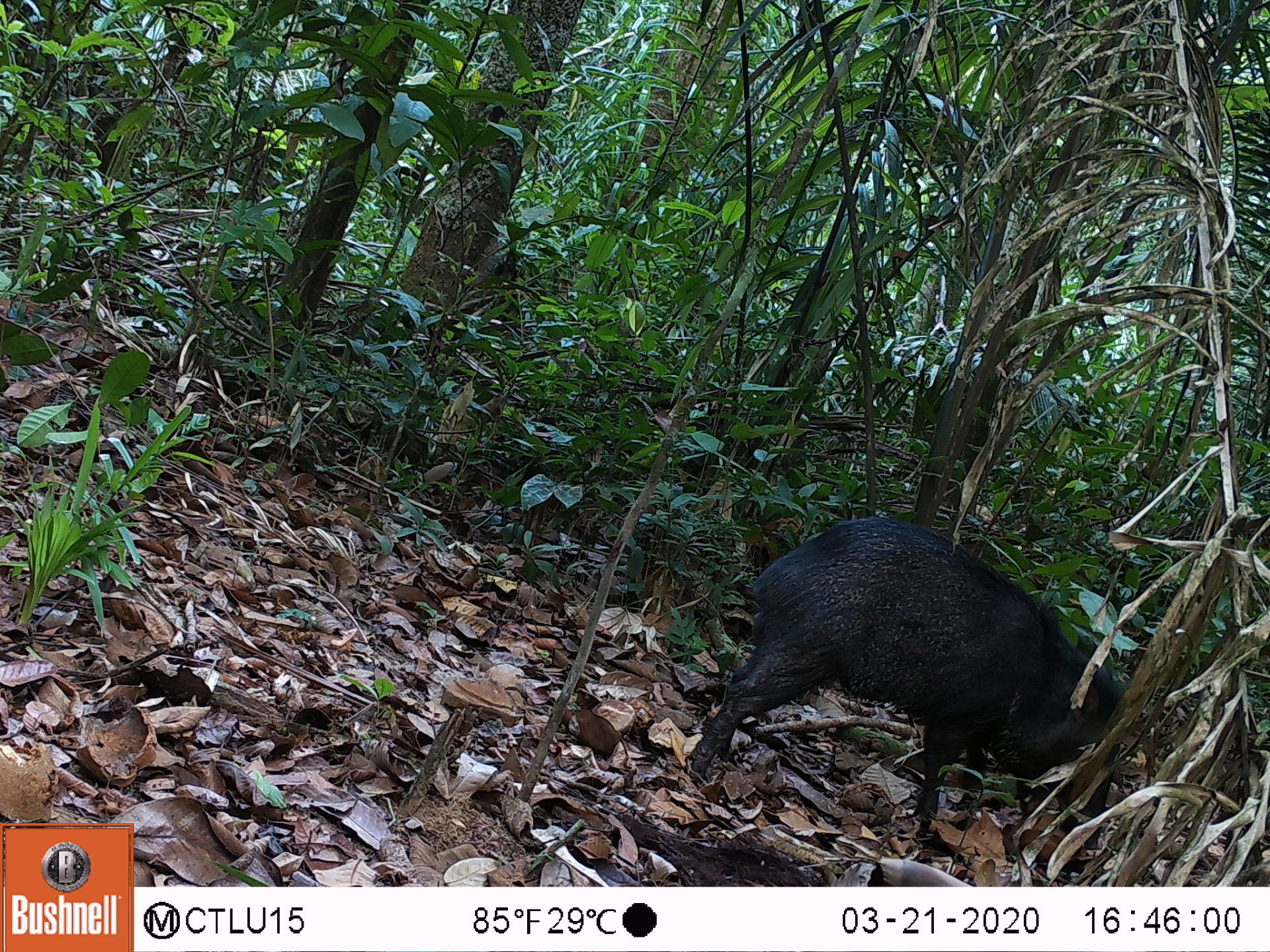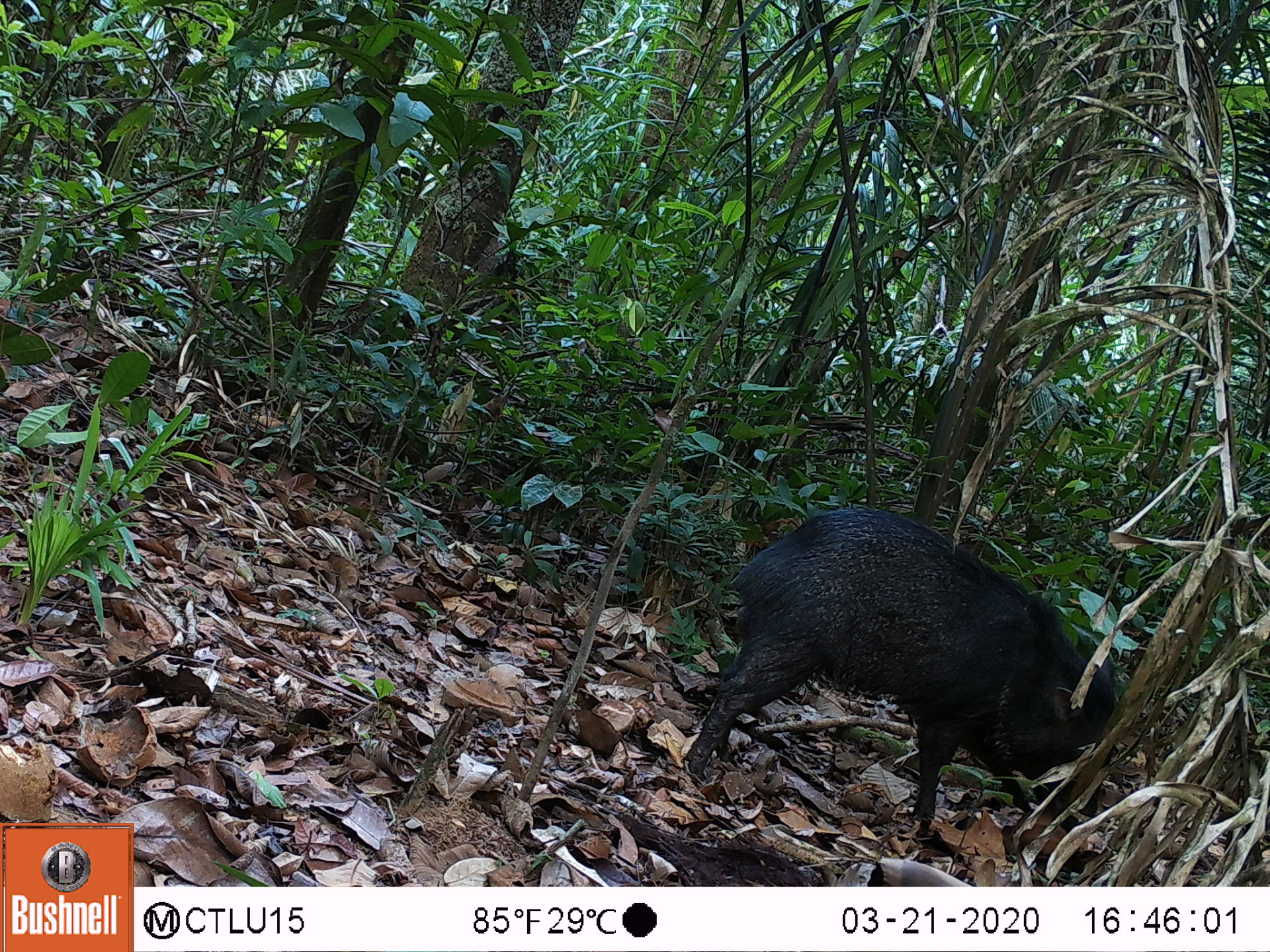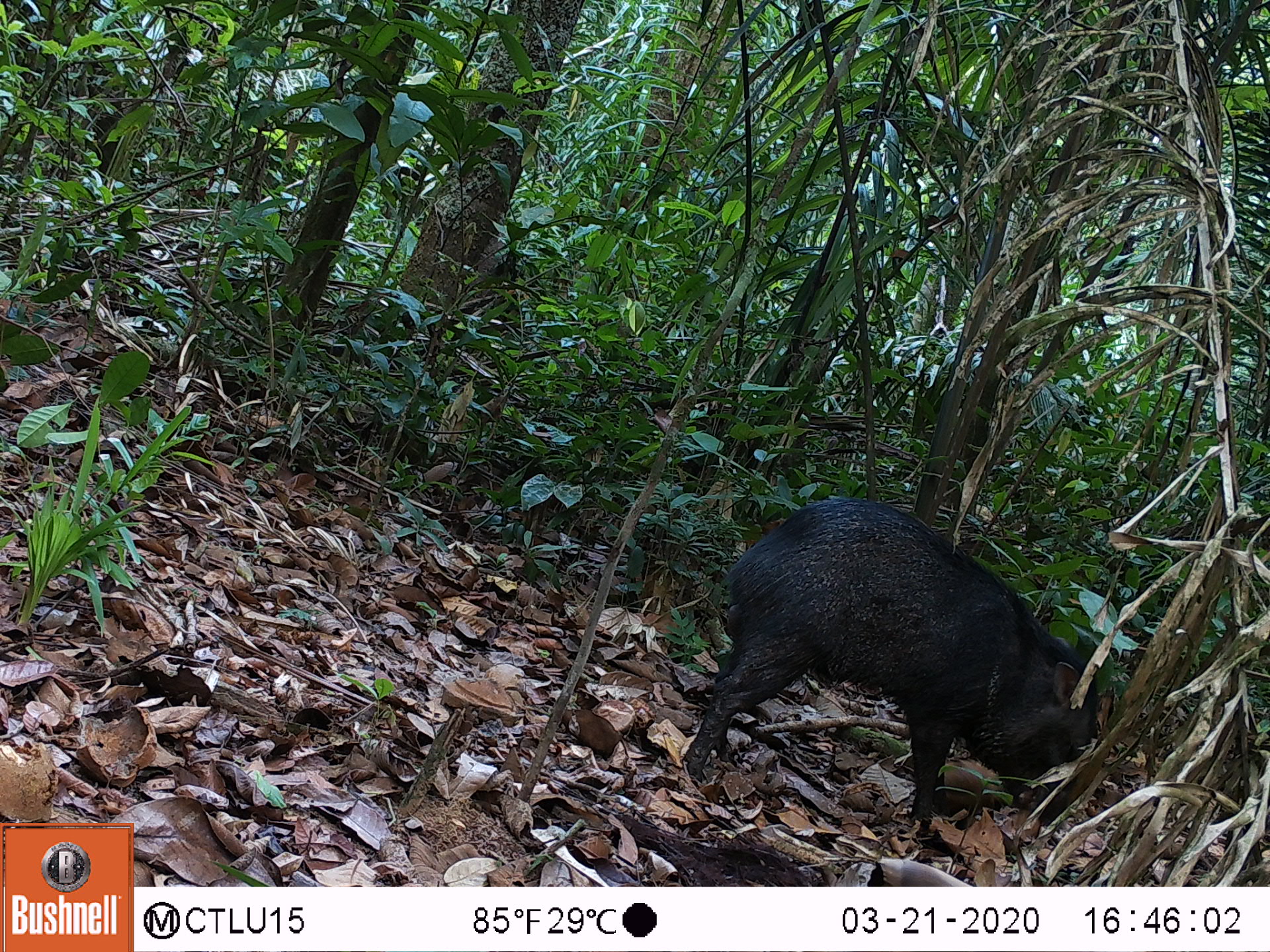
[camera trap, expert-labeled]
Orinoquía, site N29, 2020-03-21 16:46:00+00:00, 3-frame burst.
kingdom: Animalia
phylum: Chordata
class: Mammalia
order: Artiodactyla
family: Tayassuidae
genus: Pecari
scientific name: Pecari tajacu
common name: collared peccary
Collared peccary (Pecari tajacu).